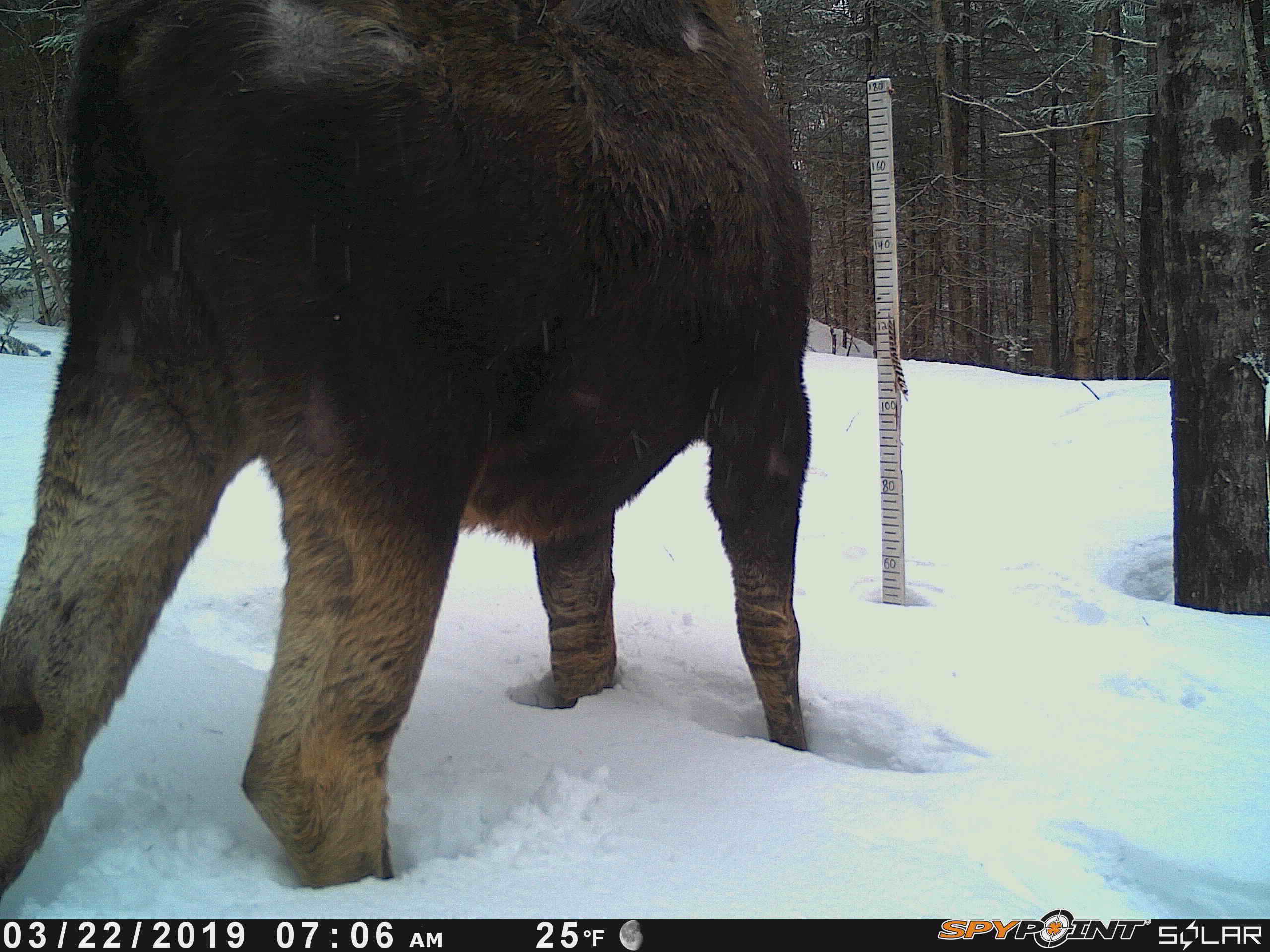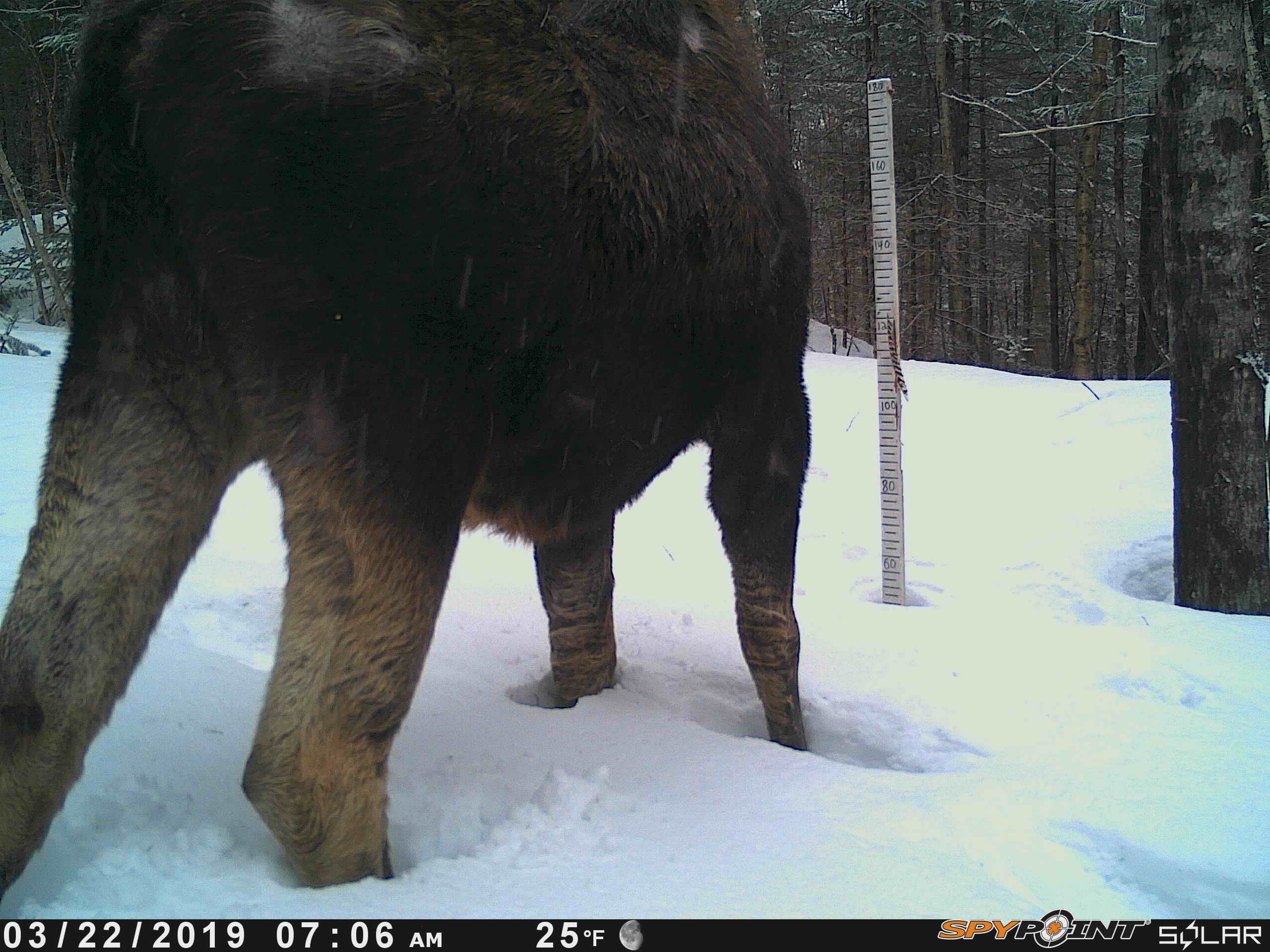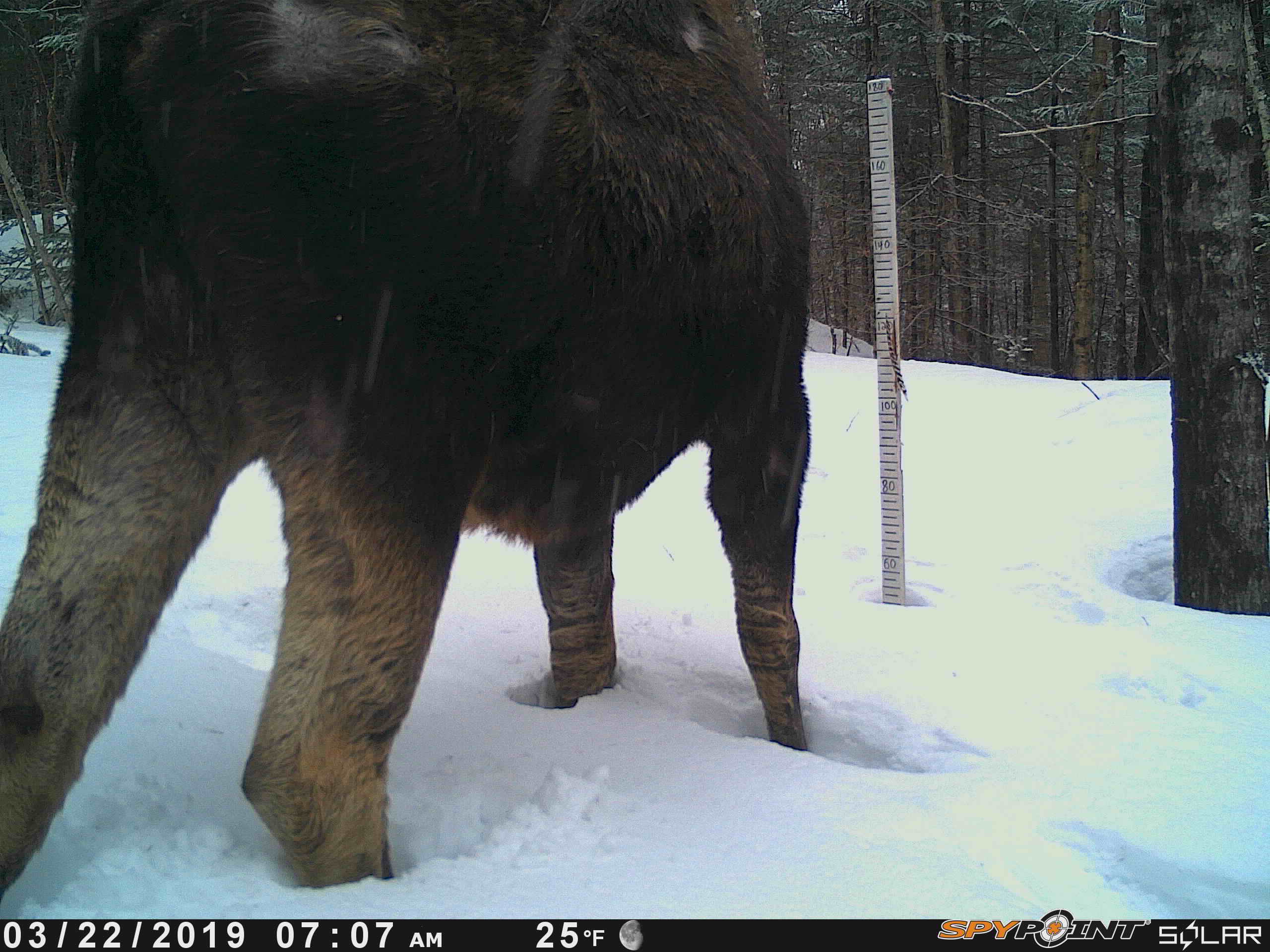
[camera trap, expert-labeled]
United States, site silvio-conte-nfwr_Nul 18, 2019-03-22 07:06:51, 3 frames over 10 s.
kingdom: Animalia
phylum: Chordata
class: Mammalia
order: Artiodactyla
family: Cervidae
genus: Alces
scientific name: Alces alces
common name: moose